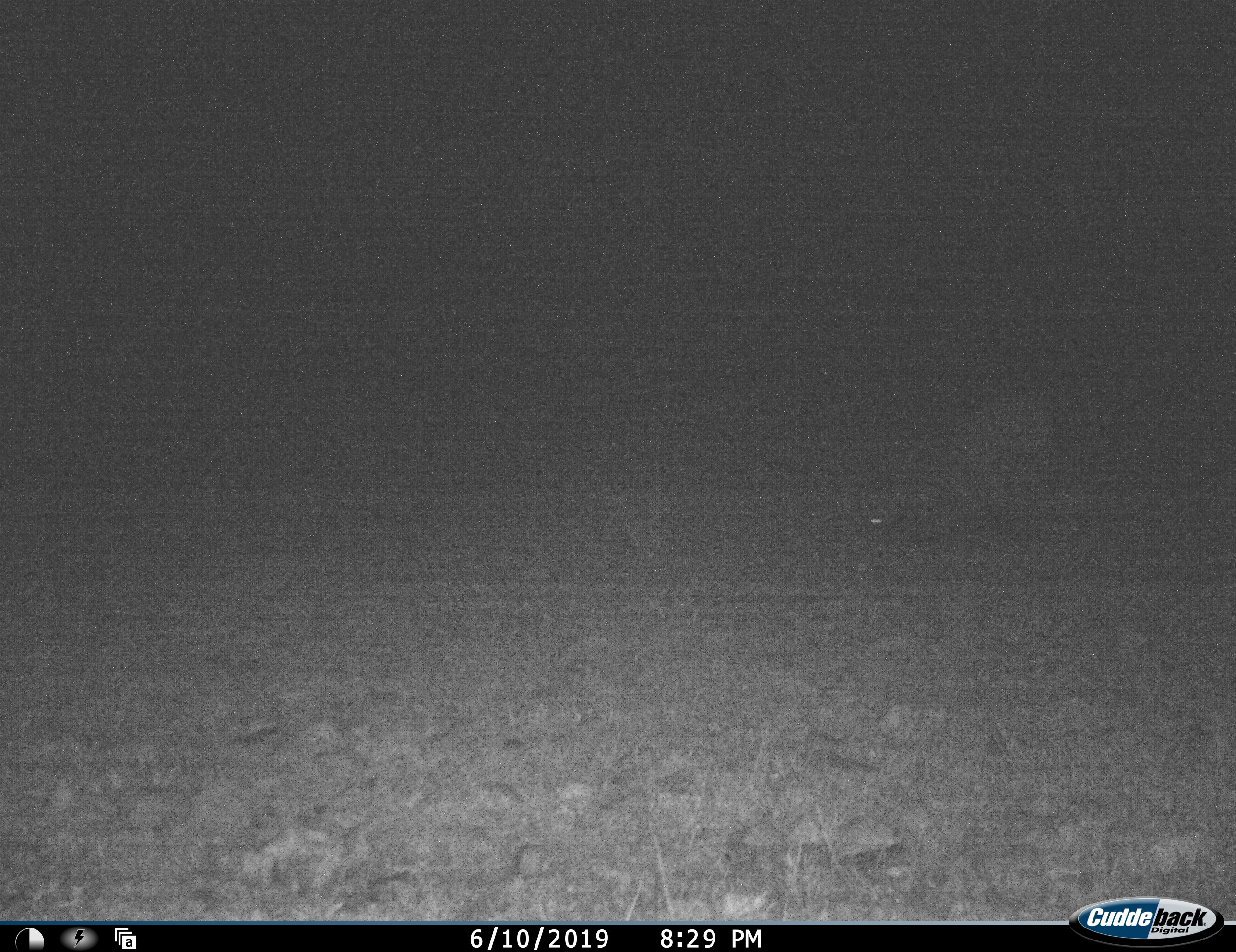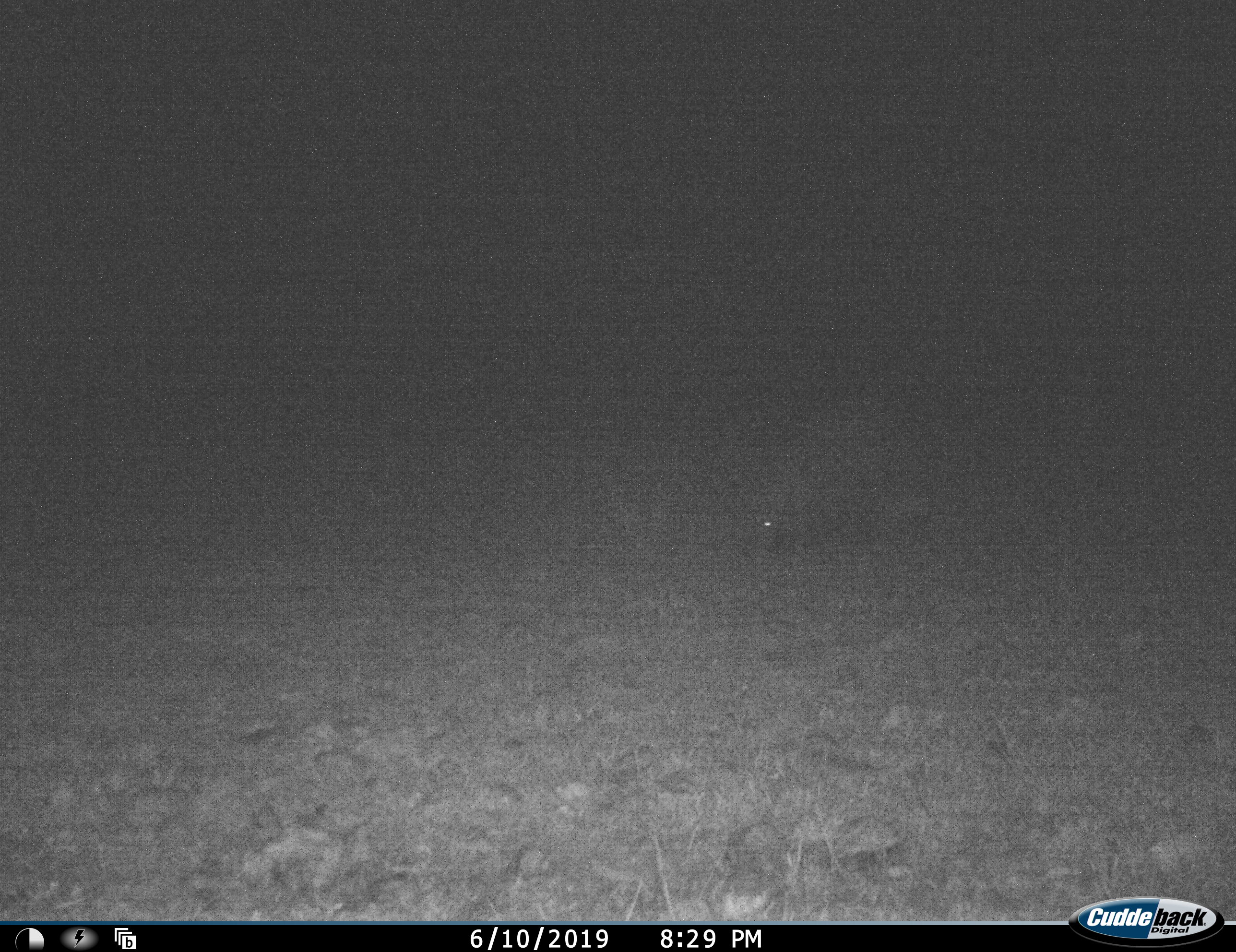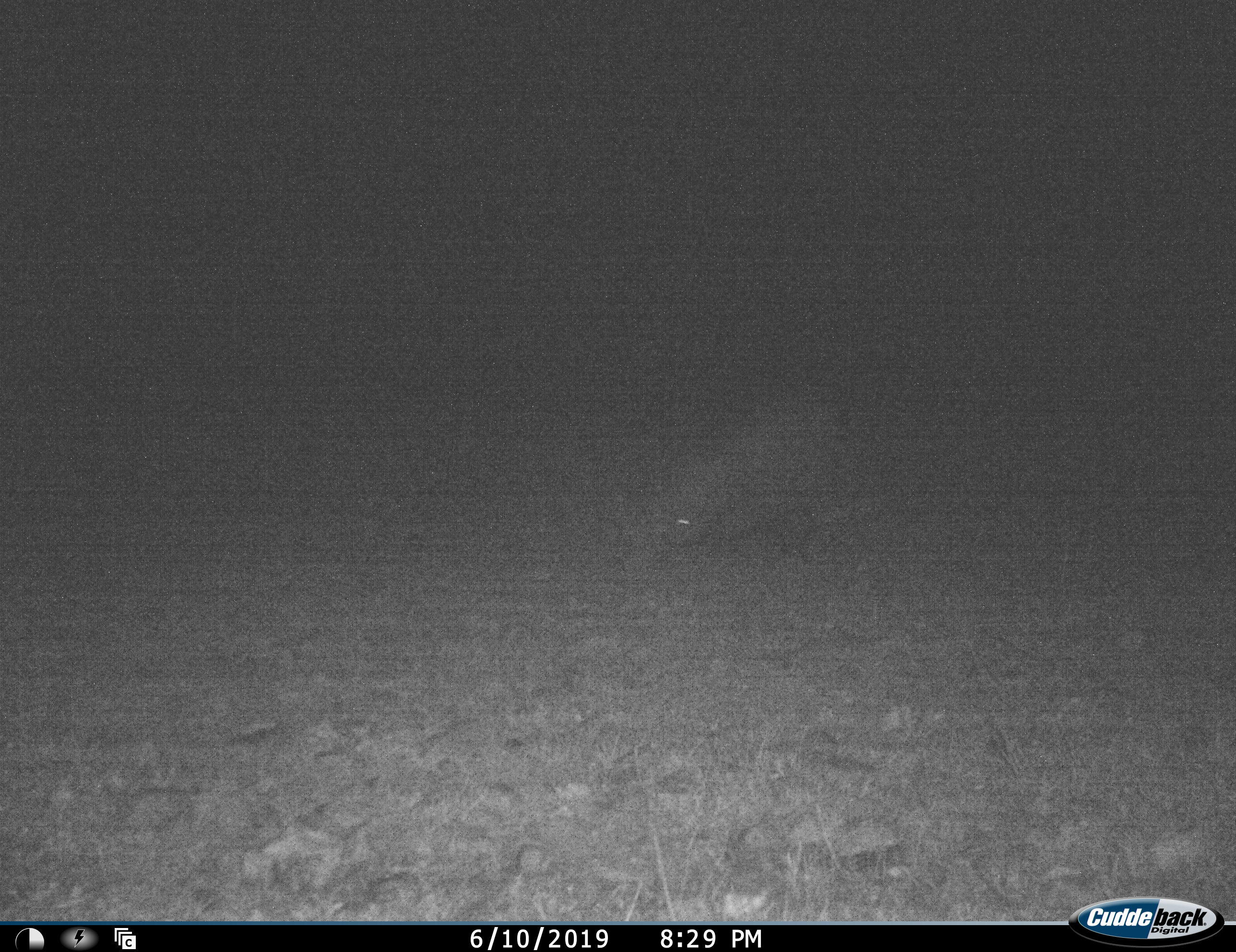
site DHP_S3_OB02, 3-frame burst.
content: unidentified animal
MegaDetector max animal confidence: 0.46